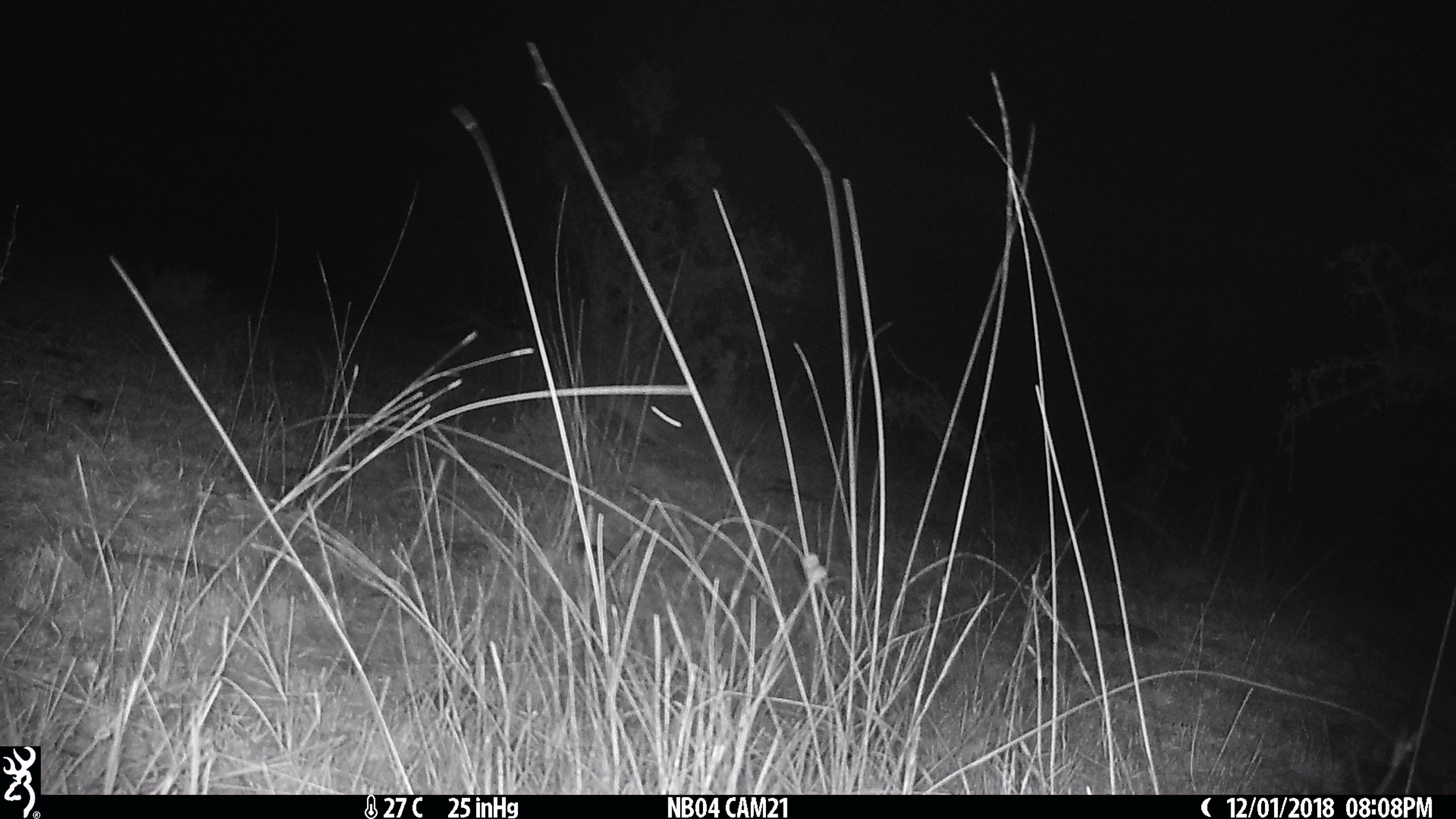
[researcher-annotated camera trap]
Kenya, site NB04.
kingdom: Animalia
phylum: Chordata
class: Mammalia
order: Lagomorpha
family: Leporidae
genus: Lepus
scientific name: Lepus capensis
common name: cape hare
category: hare